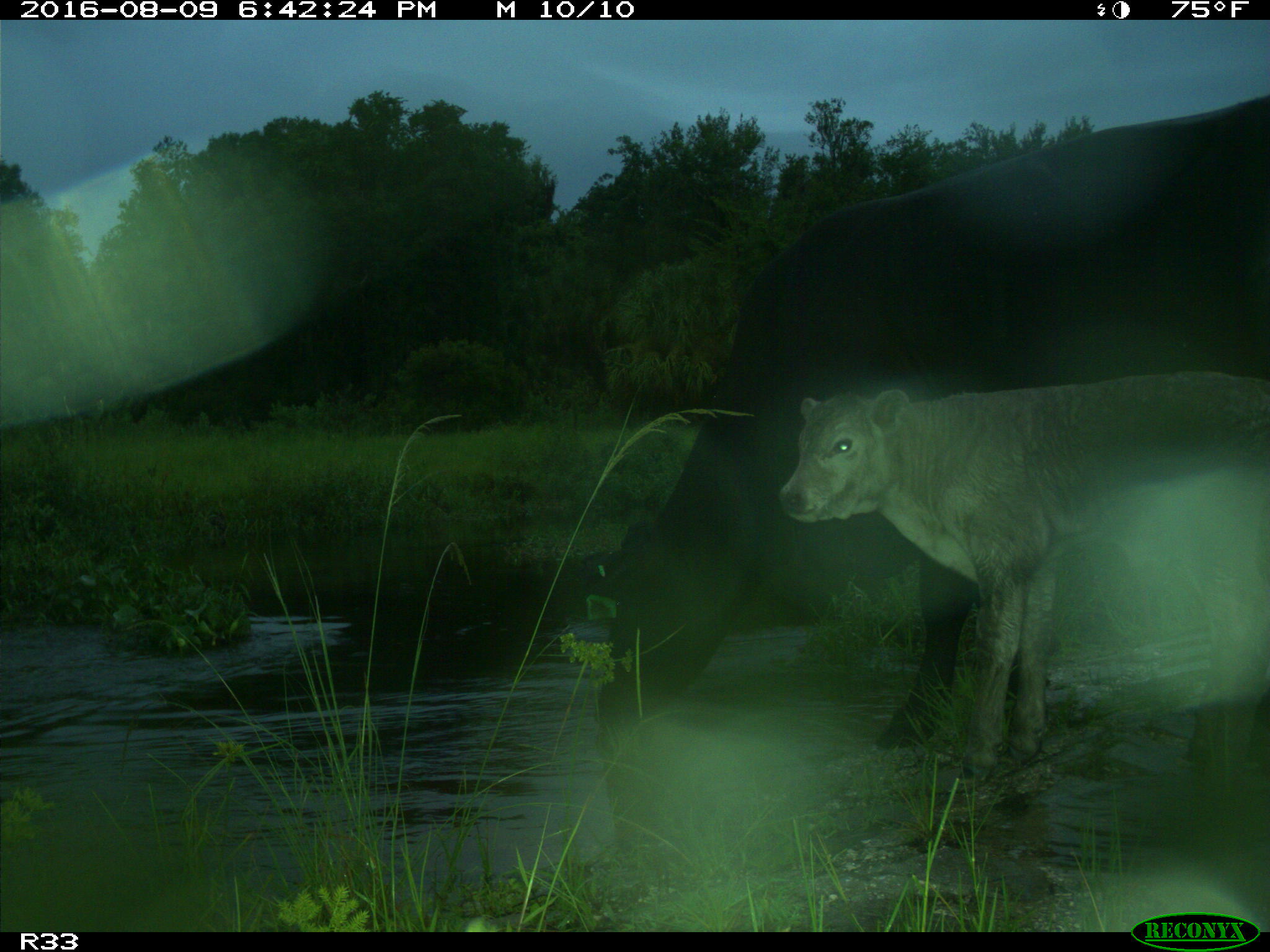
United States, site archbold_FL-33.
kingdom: Animalia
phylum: Chordata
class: Mammalia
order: Artiodactyla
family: Bovidae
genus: Bos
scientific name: Bos taurus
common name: domestic cow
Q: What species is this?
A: Bos taurus (domestic cow).